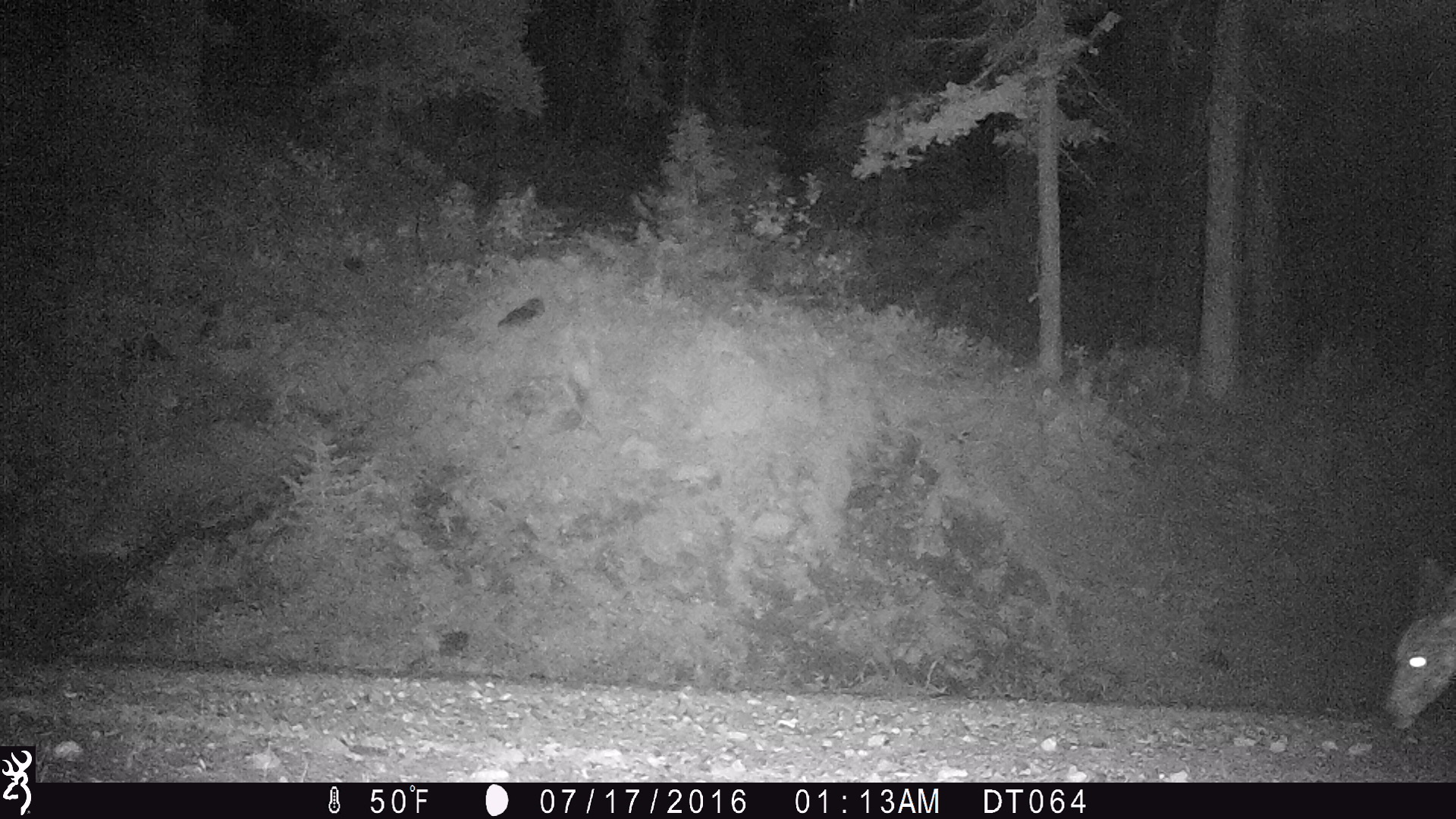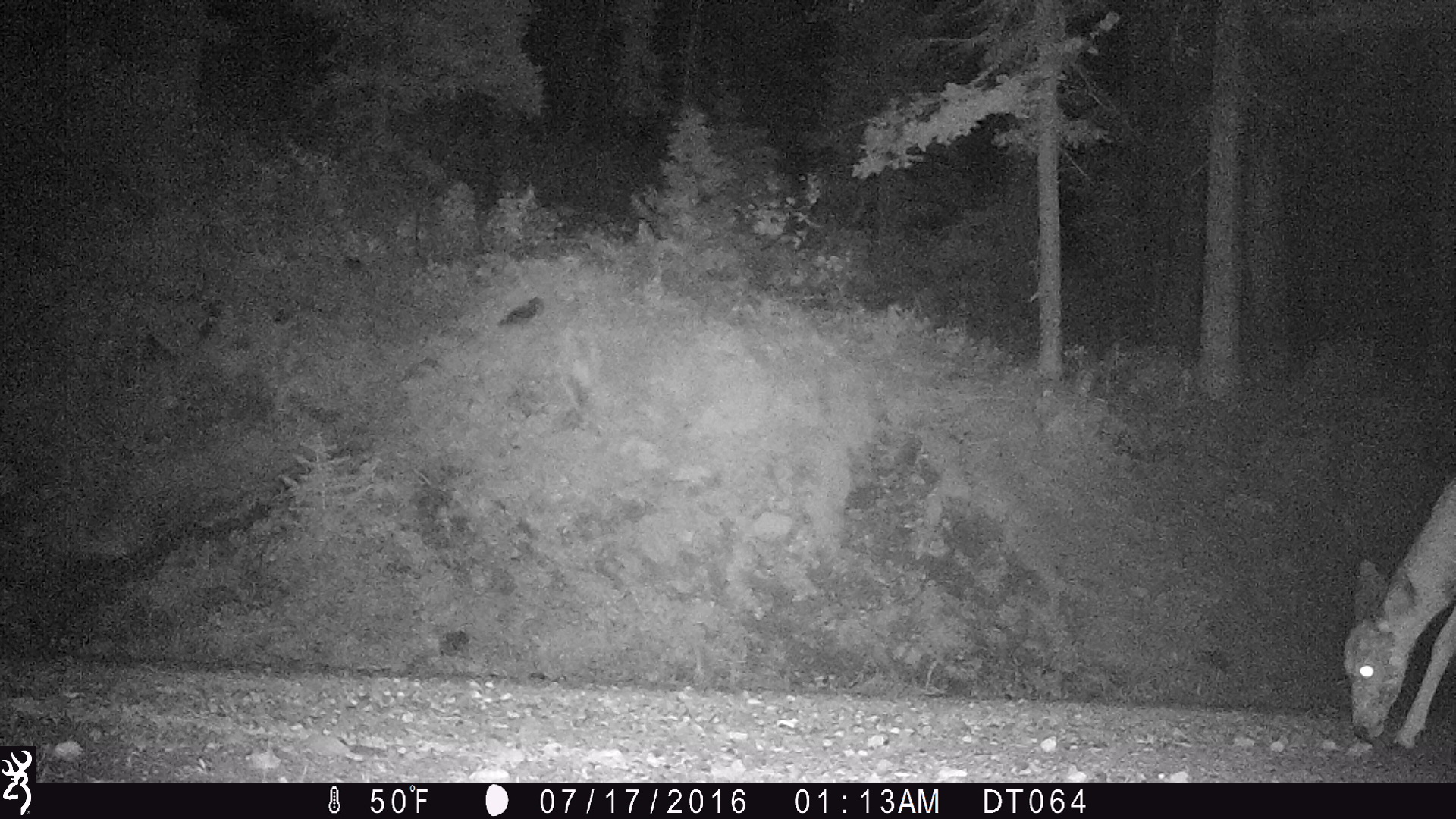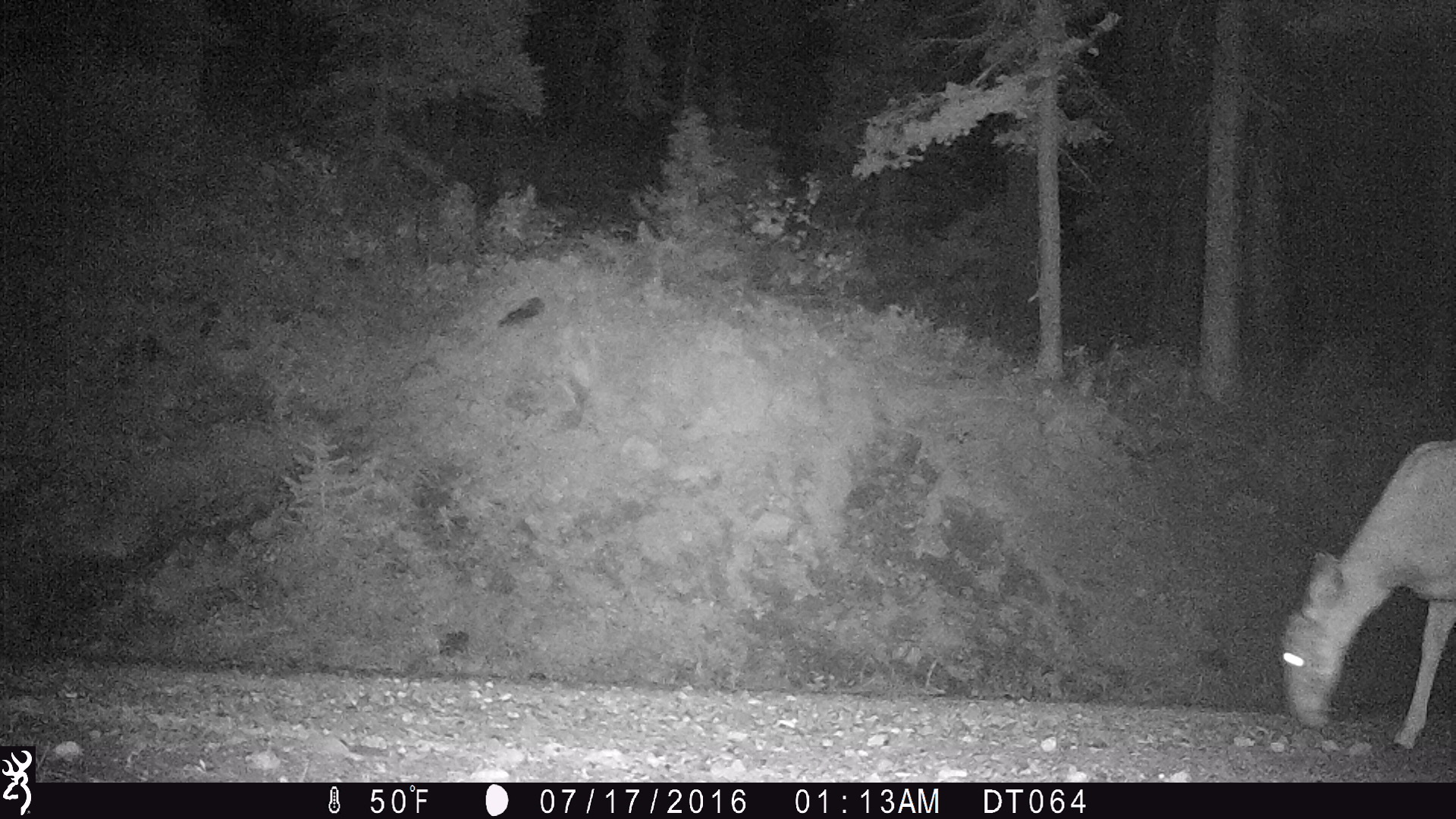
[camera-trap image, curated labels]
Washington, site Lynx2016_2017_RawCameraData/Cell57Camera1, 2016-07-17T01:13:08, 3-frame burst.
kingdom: Animalia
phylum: Chordata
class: Mammalia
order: Artiodactyla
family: Cervidae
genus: Odocoileus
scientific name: Odocoileus hemionus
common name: mule deer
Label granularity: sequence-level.